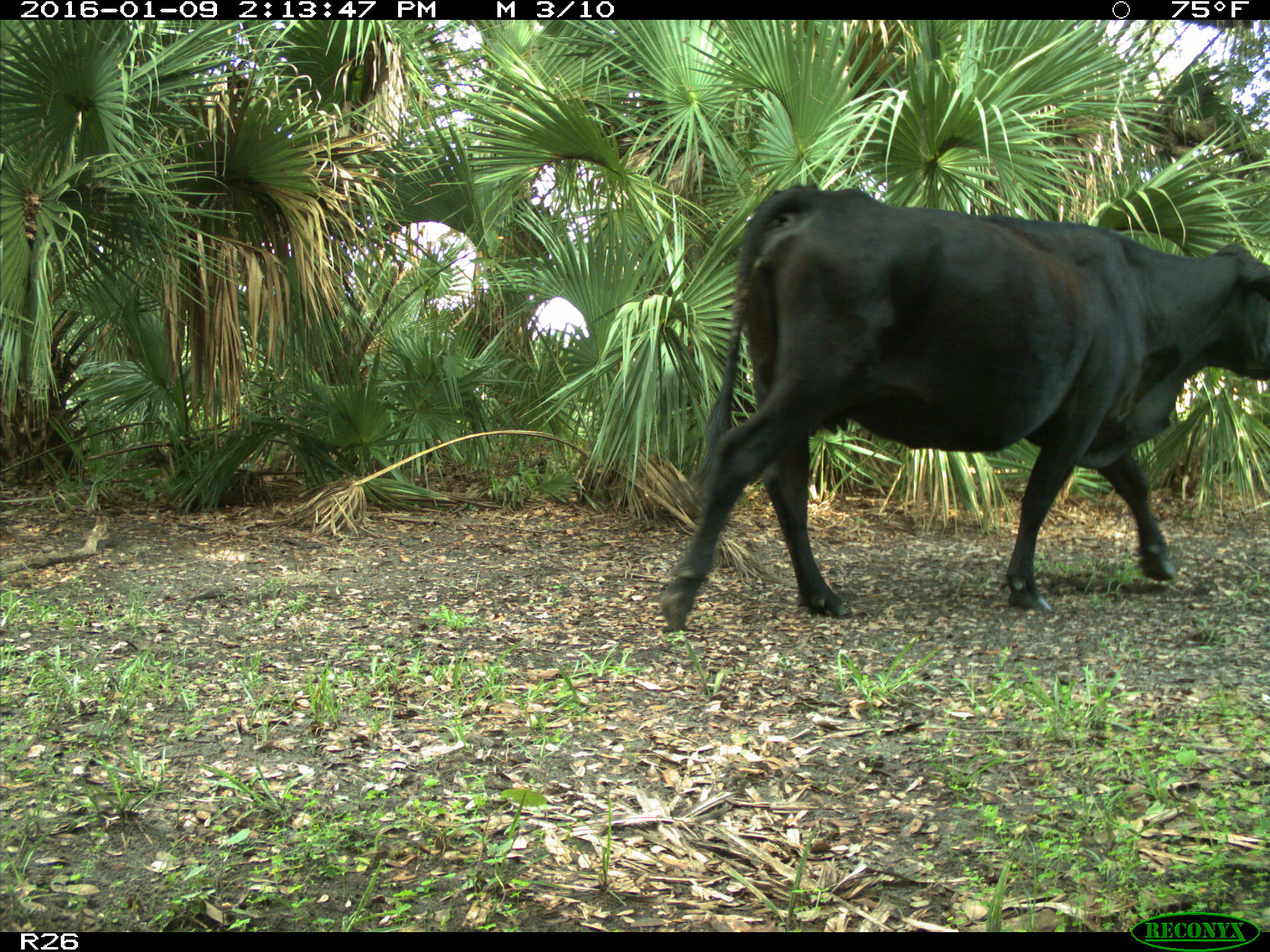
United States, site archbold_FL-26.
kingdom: Animalia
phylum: Chordata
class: Mammalia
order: Artiodactyla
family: Bovidae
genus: Bos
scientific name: Bos taurus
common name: domestic cow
Bos taurus (domestic cow).